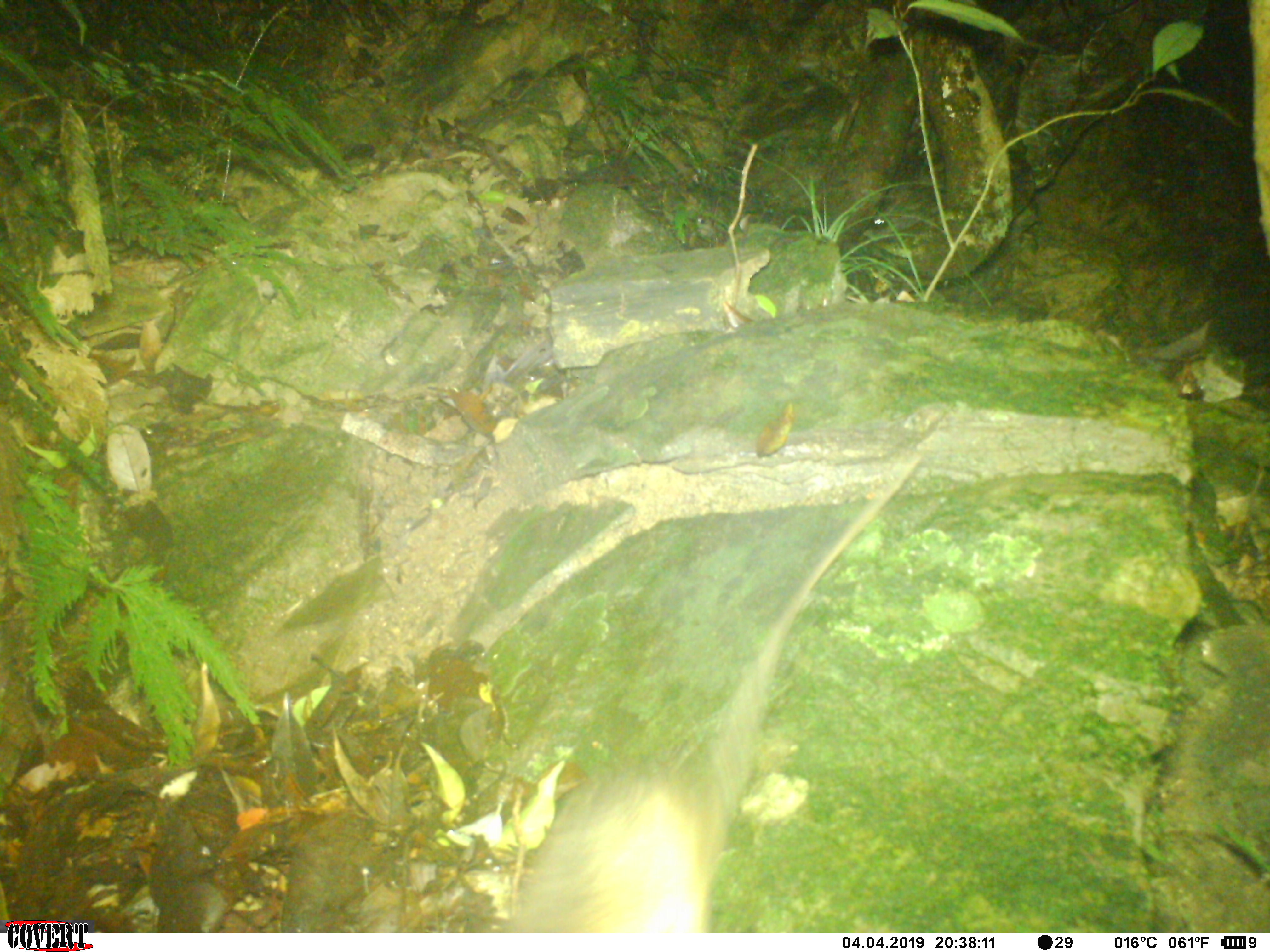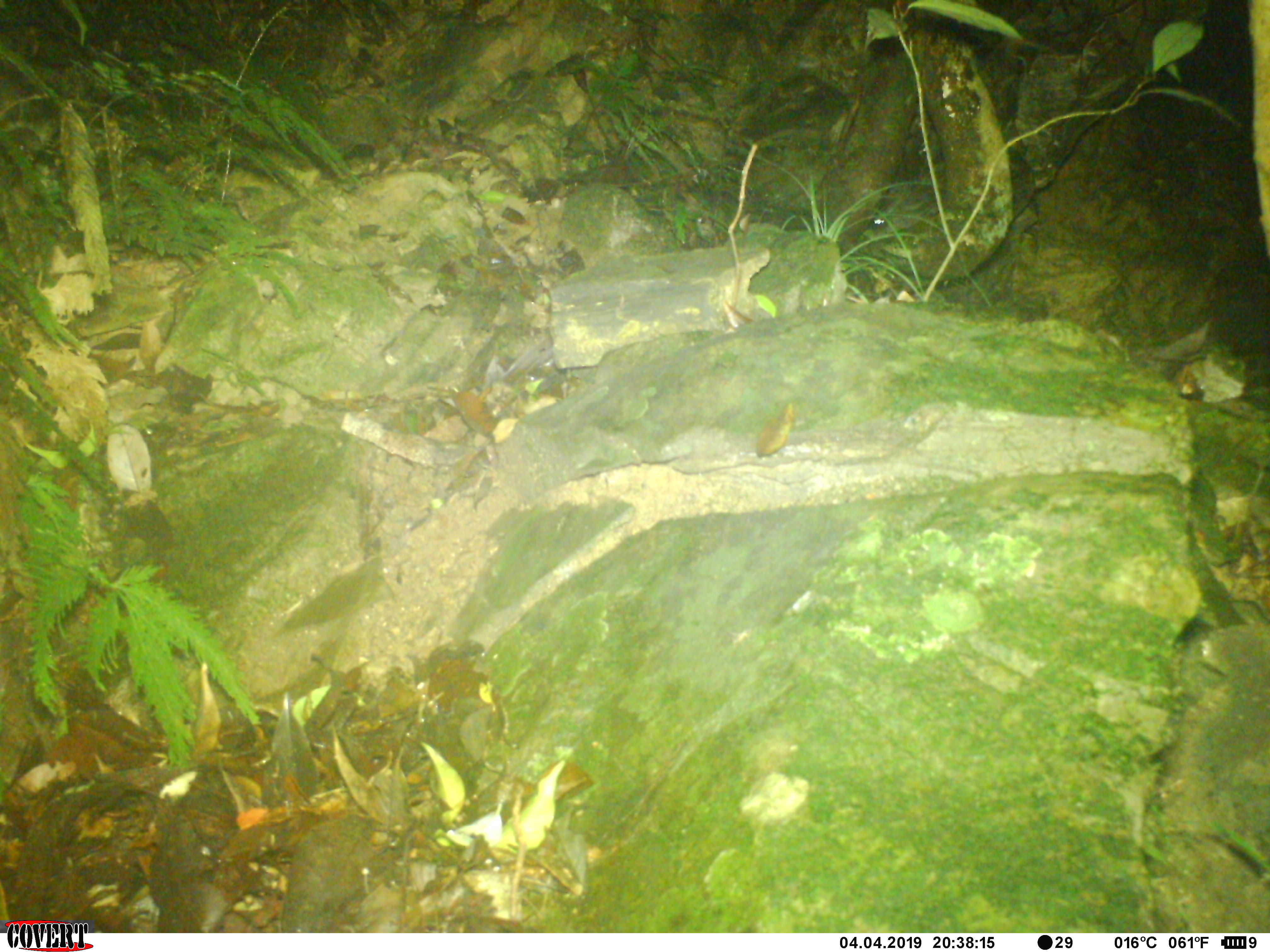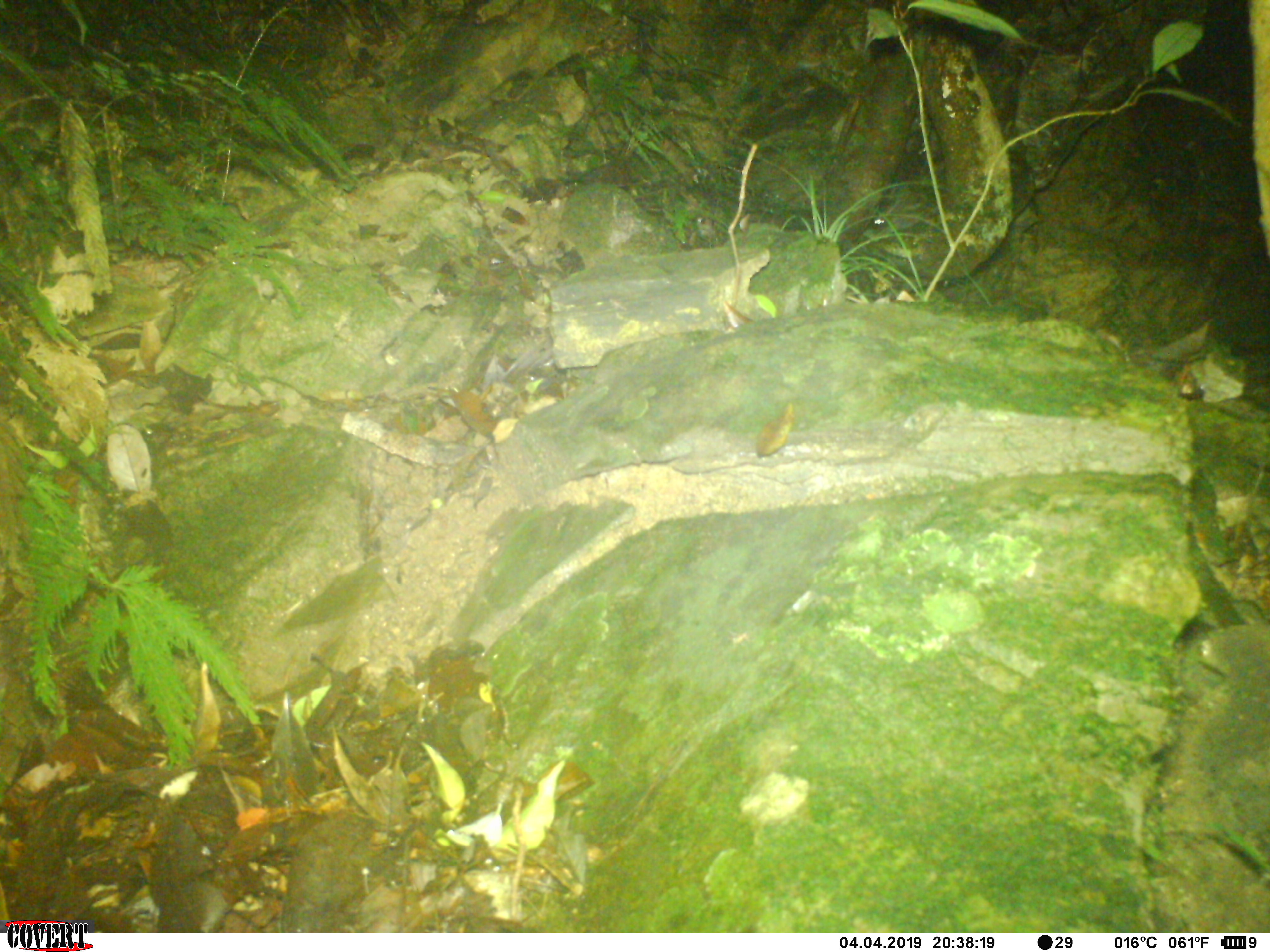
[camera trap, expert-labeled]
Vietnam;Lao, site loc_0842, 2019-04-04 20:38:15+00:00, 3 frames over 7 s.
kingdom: Animalia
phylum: Chordata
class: Mammalia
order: Rodentia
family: Muridae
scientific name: Muridae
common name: old-world mice and rats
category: unidentified murid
Unidentified murid (old-world mice and rats) (Muridae). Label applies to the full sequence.